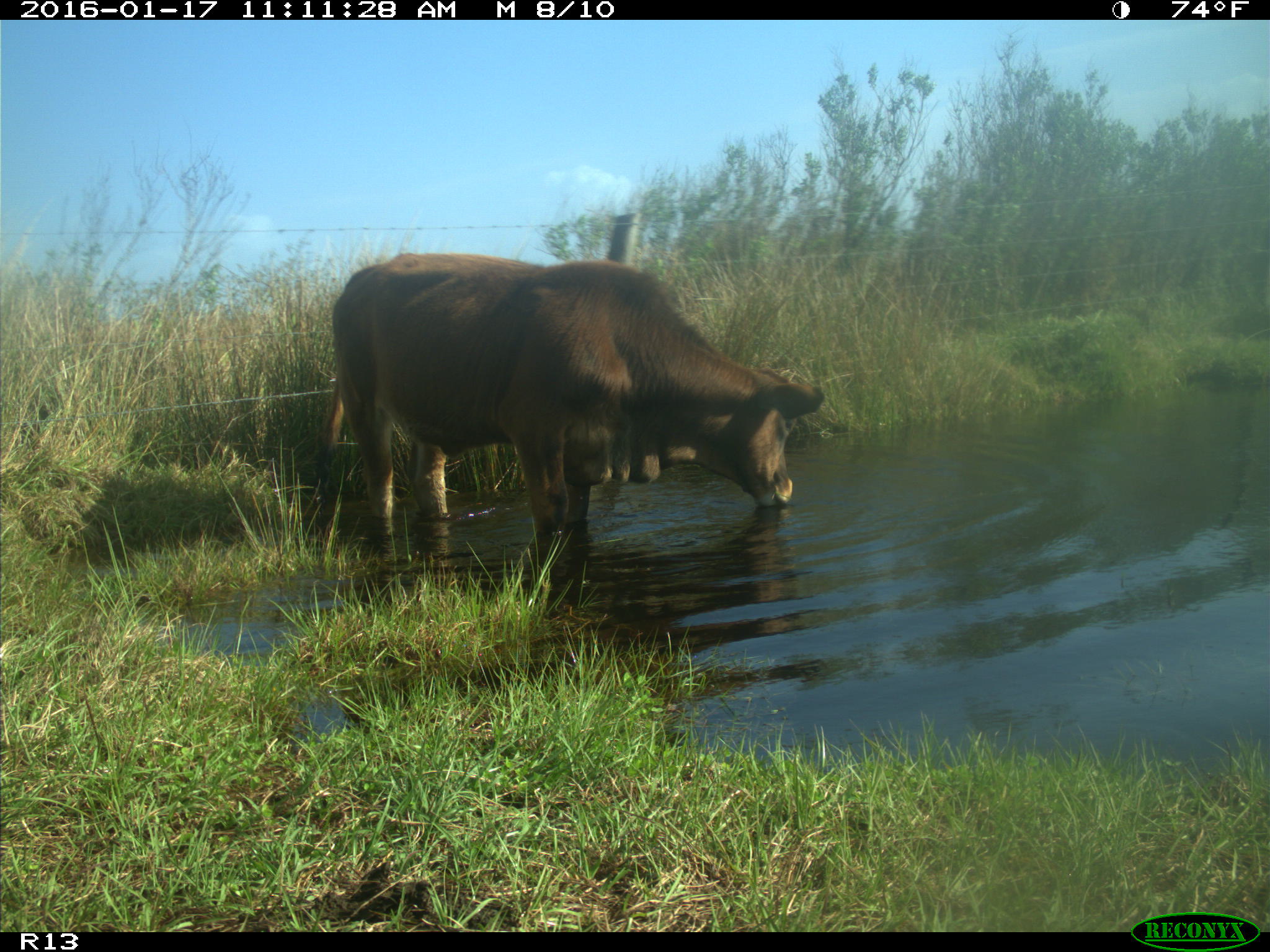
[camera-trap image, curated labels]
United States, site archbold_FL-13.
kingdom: Animalia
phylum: Chordata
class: Mammalia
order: Artiodactyla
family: Bovidae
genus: Bos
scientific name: Bos taurus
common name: domestic cow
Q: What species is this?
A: Bos taurus (domestic cow).